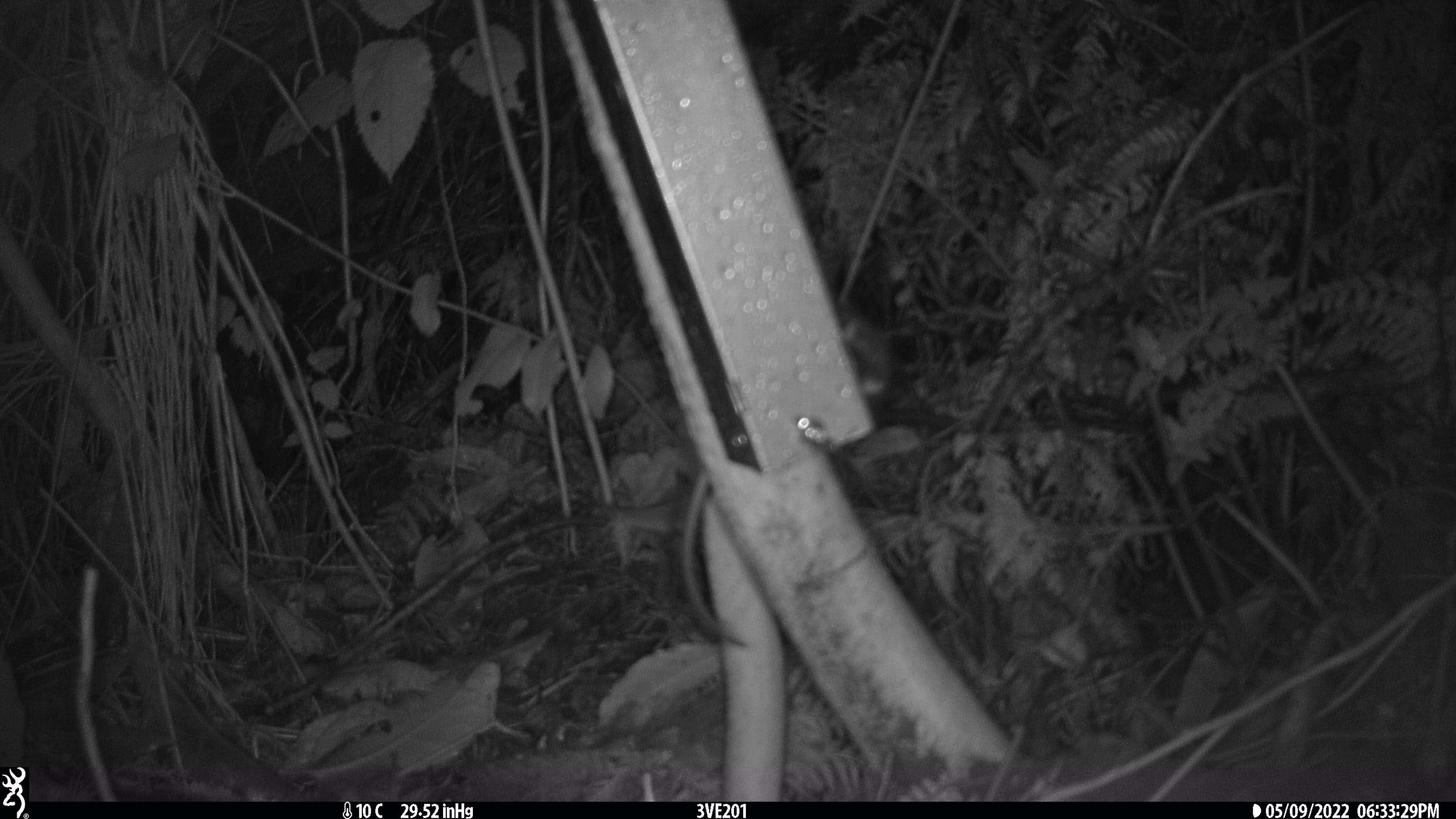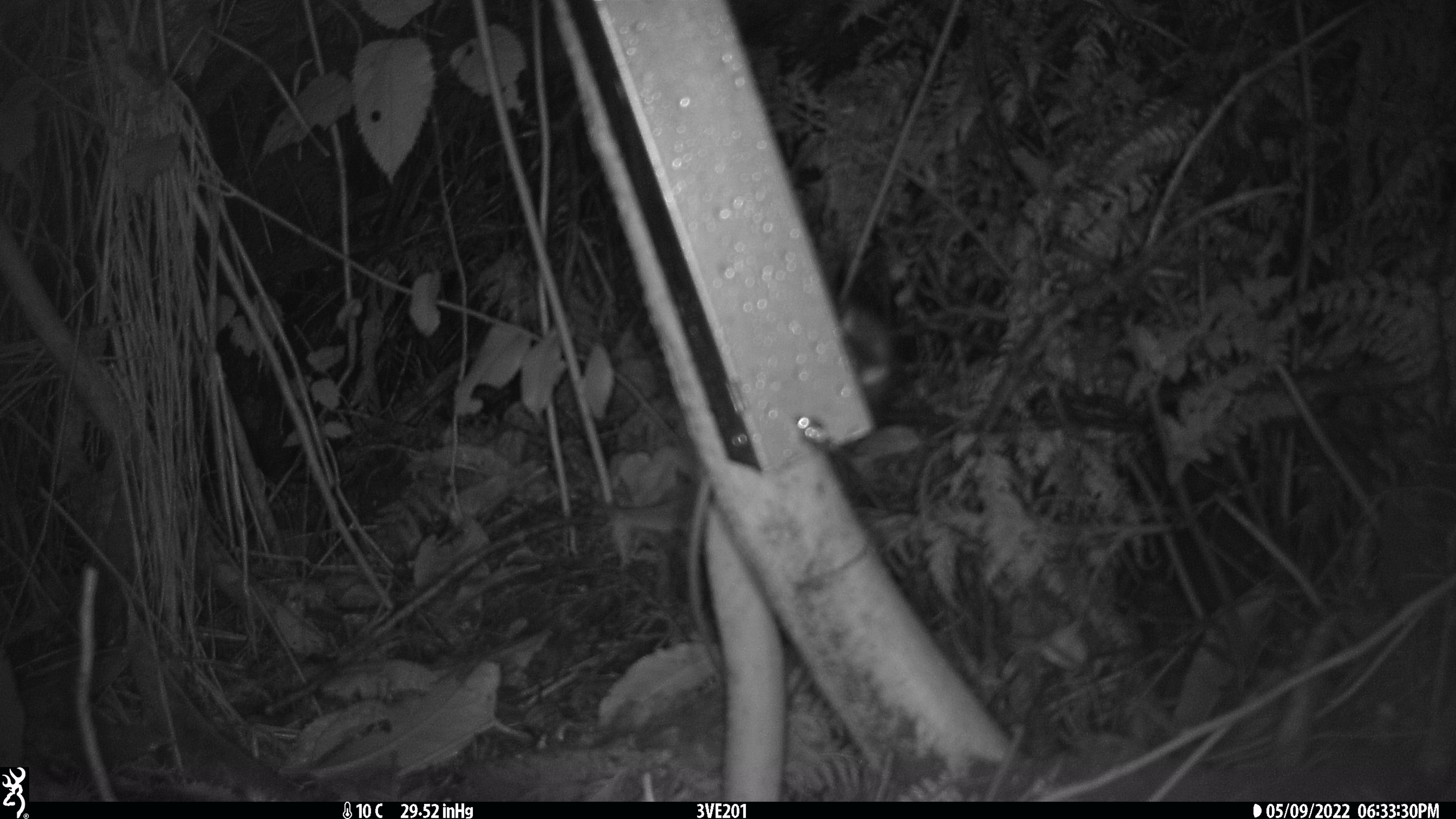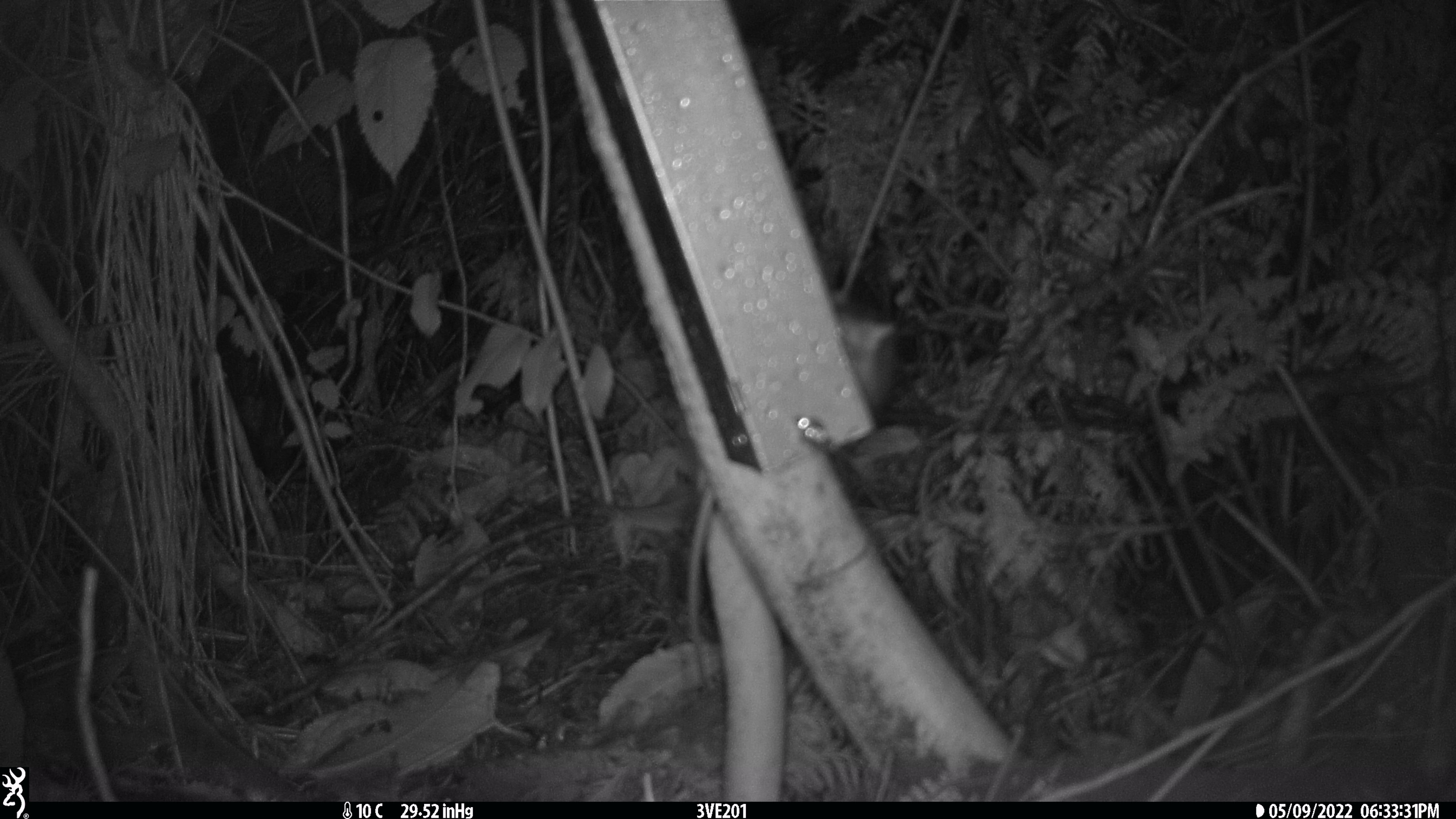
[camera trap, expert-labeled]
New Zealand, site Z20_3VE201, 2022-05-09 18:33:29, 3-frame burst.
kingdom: Animalia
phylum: Chordata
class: Mammalia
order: Rodentia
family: Muridae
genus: Rattus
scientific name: Rattus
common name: rat